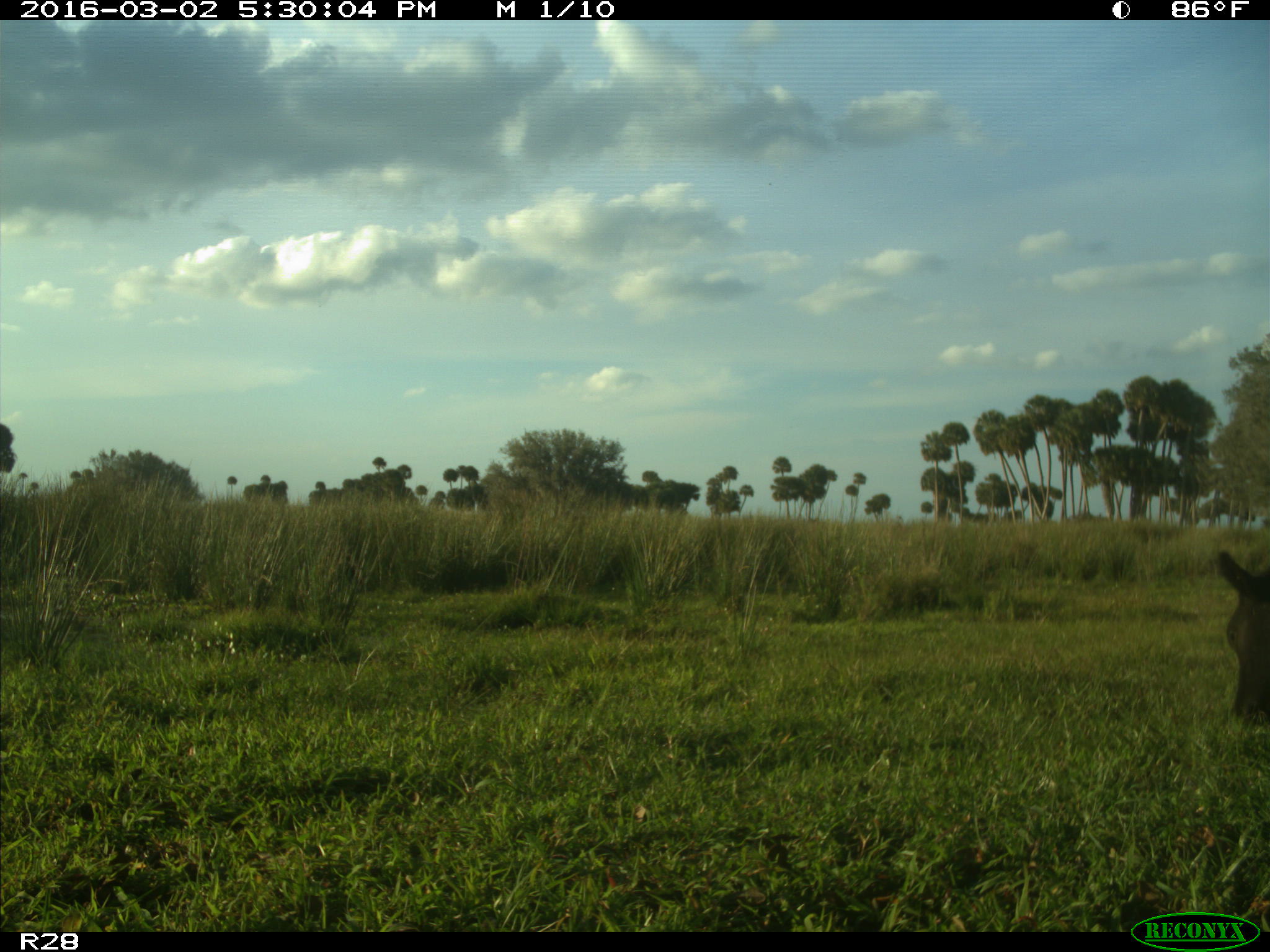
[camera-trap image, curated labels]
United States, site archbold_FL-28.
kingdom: Animalia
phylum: Chordata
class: Mammalia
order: Artiodactyla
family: Bovidae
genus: Bos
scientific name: Bos taurus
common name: domestic cow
Bos taurus (domestic cow).